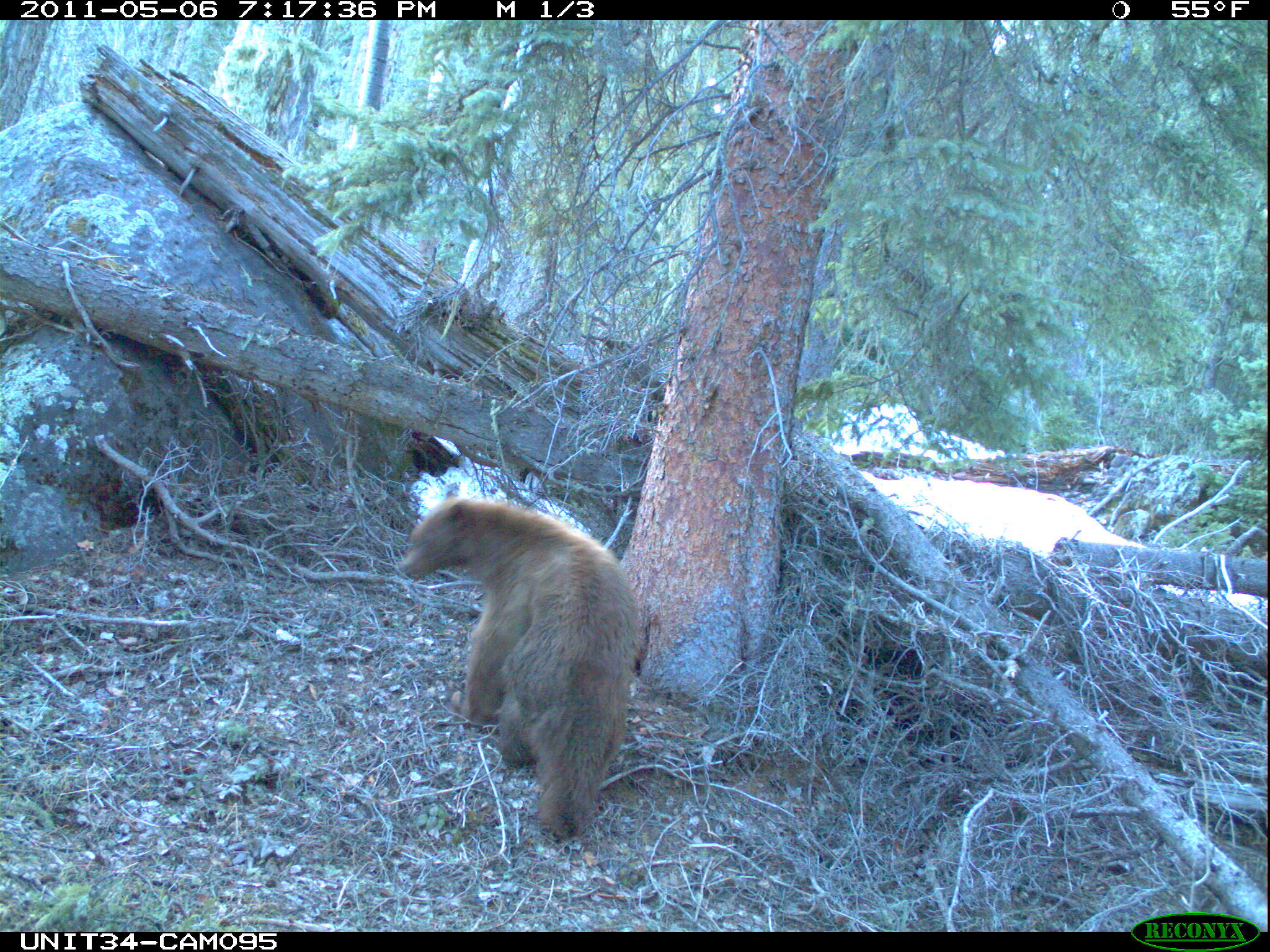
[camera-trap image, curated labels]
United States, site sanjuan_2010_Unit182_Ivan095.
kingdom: Animalia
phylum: Chordata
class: Mammalia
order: Carnivora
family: Ursidae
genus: Ursus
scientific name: Ursus americanus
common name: american black bear